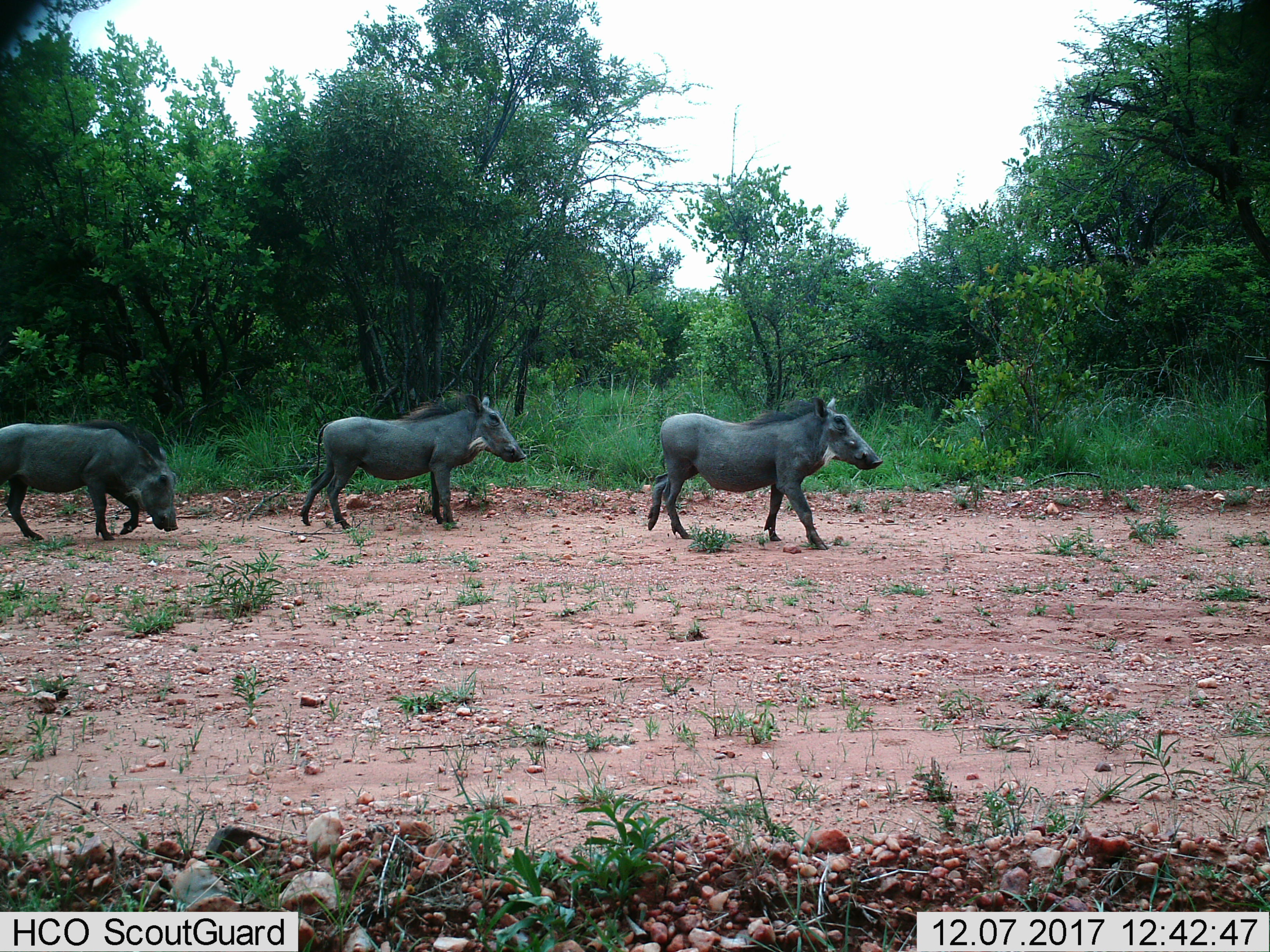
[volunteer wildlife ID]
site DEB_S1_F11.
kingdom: Animalia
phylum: Chordata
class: Mammalia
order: Artiodactyla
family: Suidae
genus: Phacochoerus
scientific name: Phacochoerus africanus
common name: warthog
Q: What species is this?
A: Warthog (Phacochoerus africanus).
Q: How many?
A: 3.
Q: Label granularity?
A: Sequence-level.